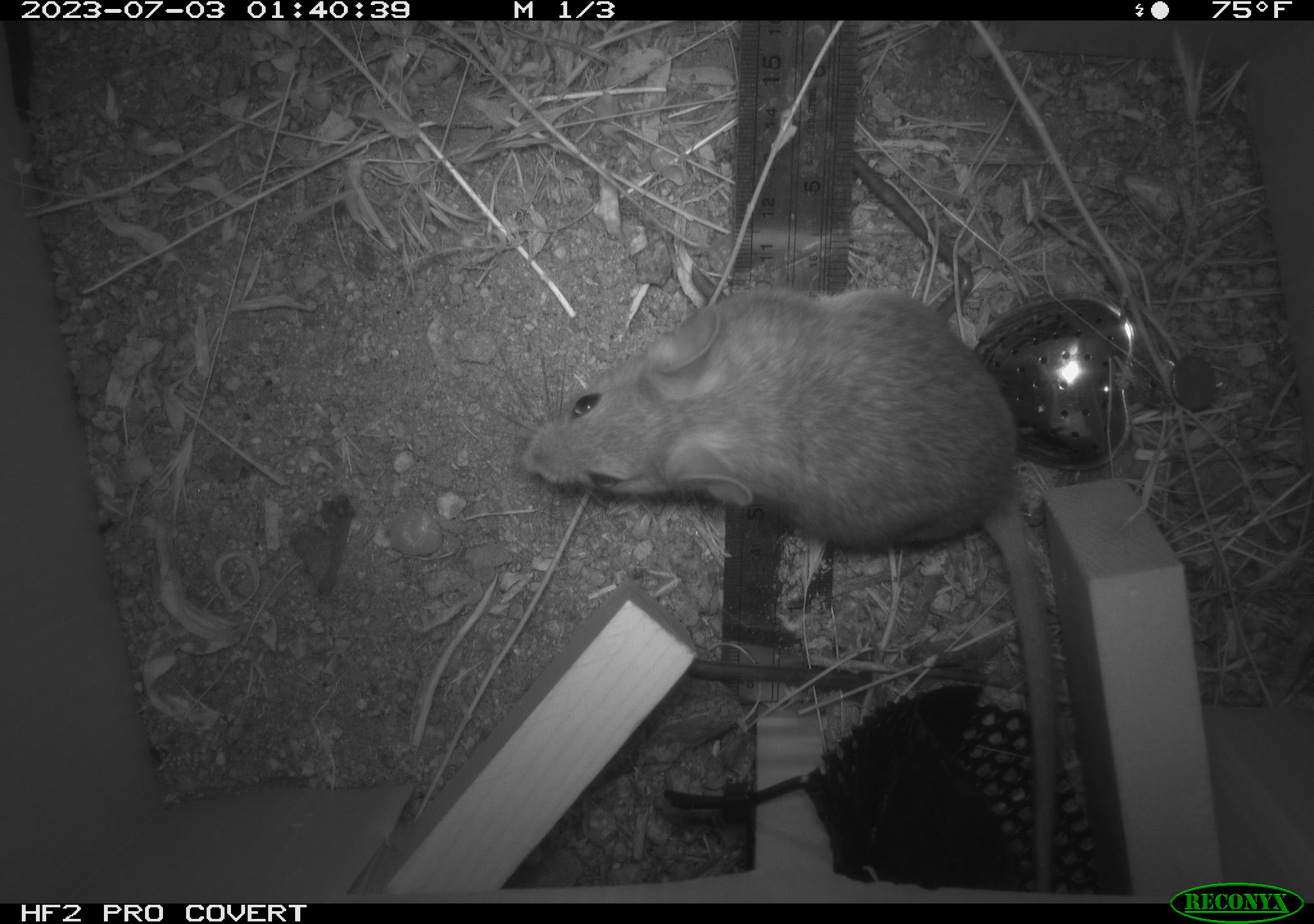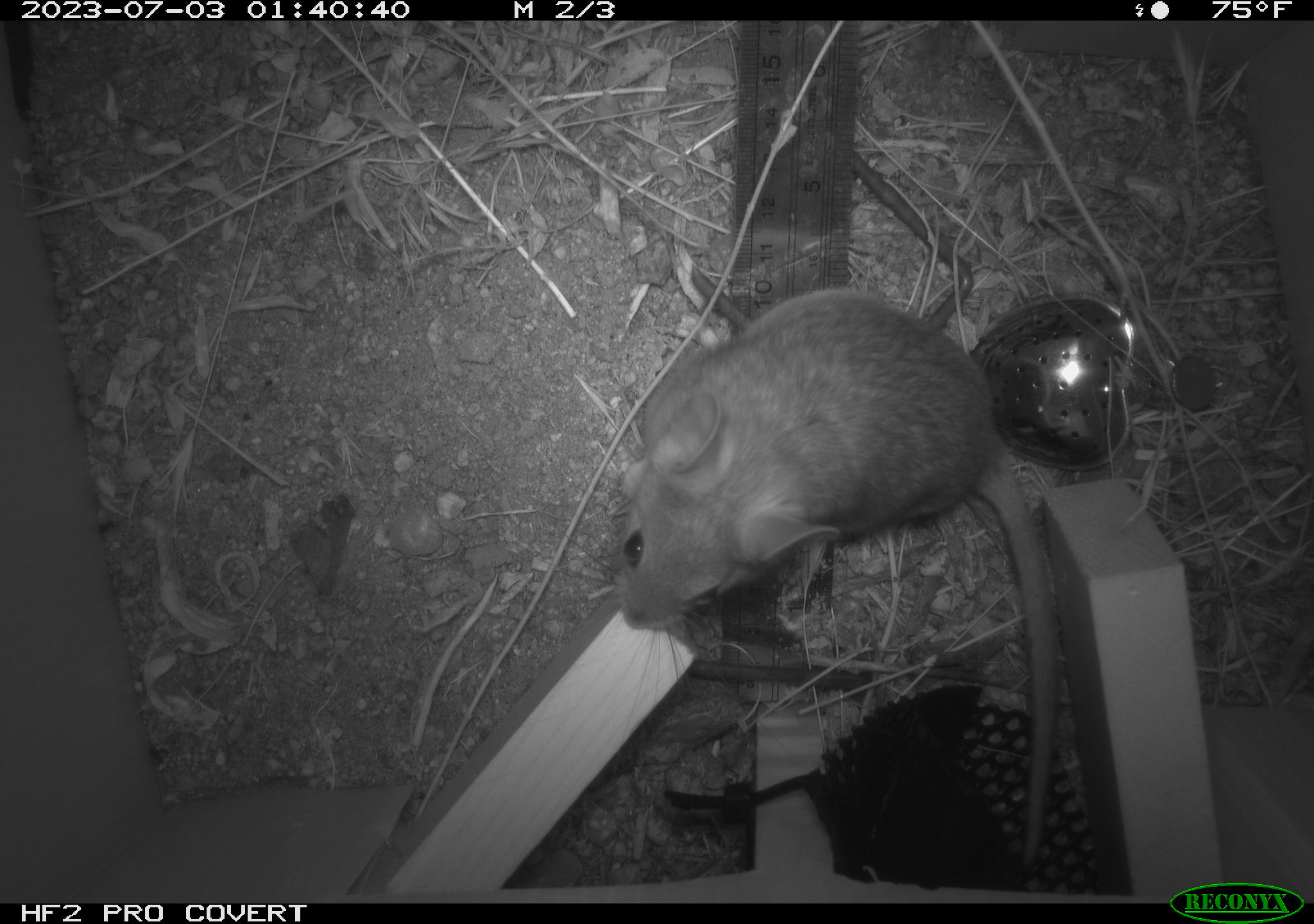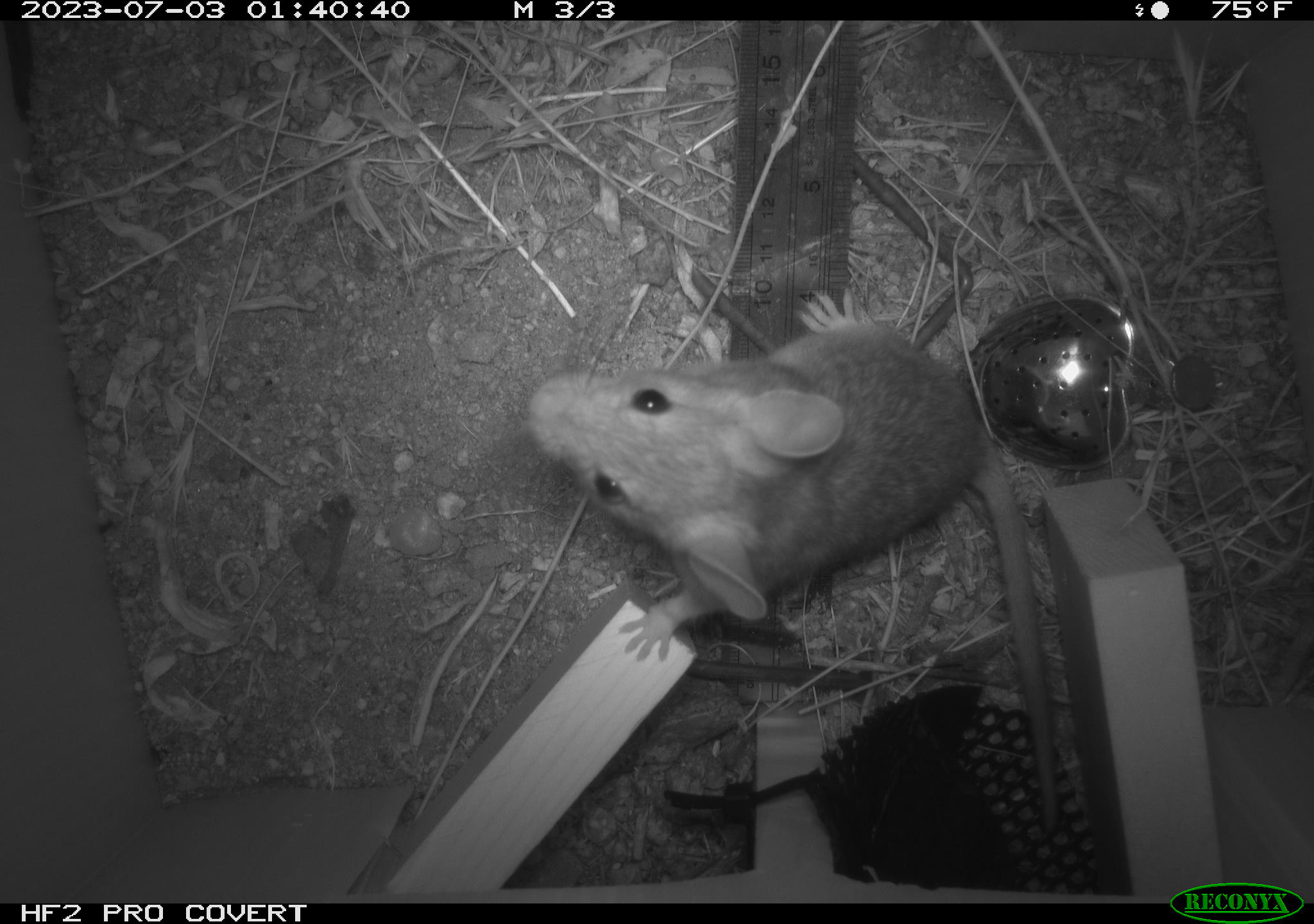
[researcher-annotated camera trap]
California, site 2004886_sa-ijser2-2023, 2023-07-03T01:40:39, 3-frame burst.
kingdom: Animalia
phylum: Chordata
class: Mammalia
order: Rodentia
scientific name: Rodentia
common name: mouse species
Mouse species (Rodentia).